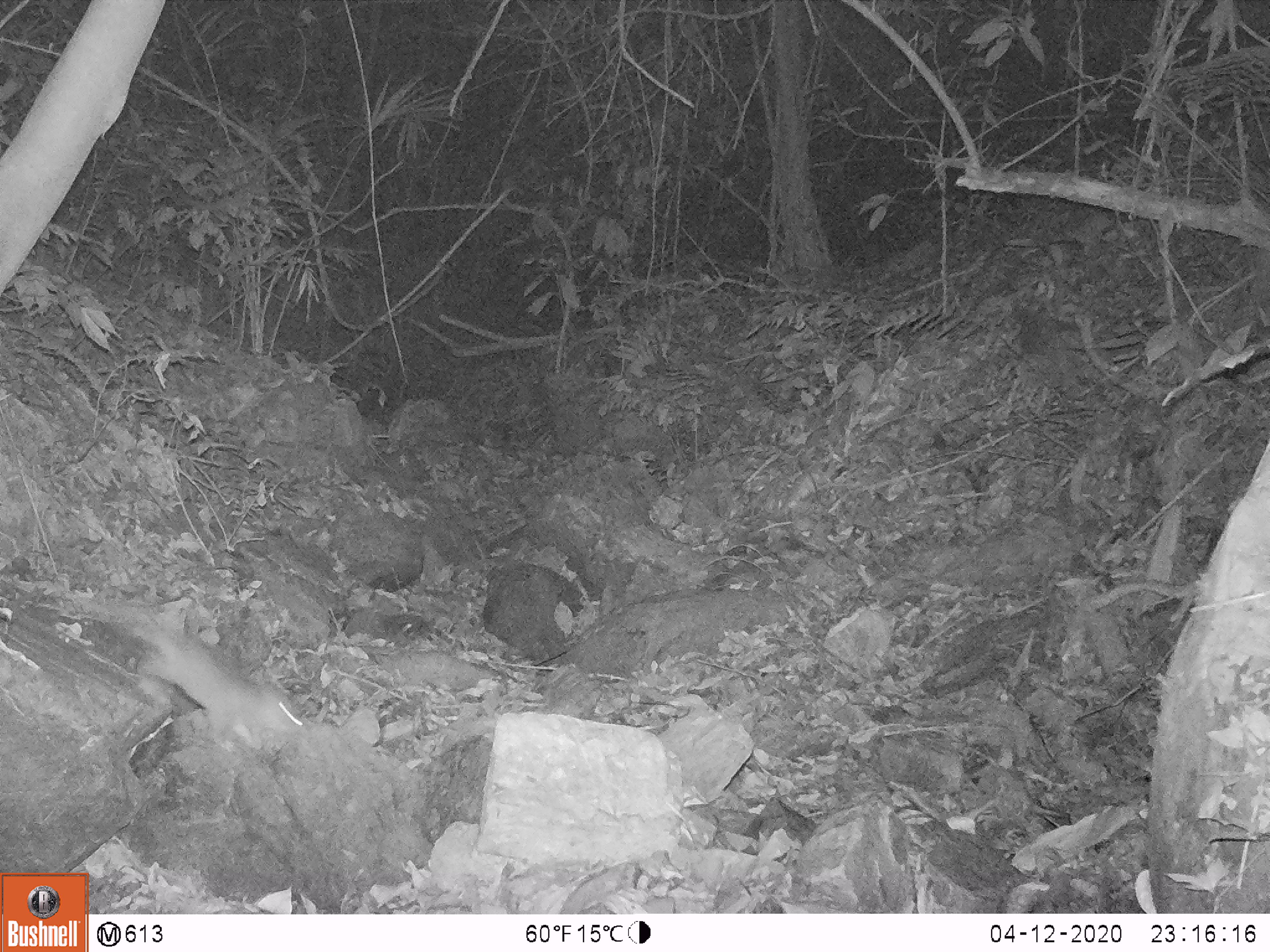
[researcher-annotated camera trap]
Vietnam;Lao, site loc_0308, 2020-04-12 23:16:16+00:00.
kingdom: Animalia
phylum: Chordata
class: Mammalia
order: Rodentia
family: Muridae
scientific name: Muridae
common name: old-world mice and rats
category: unidentified murid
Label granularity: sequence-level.